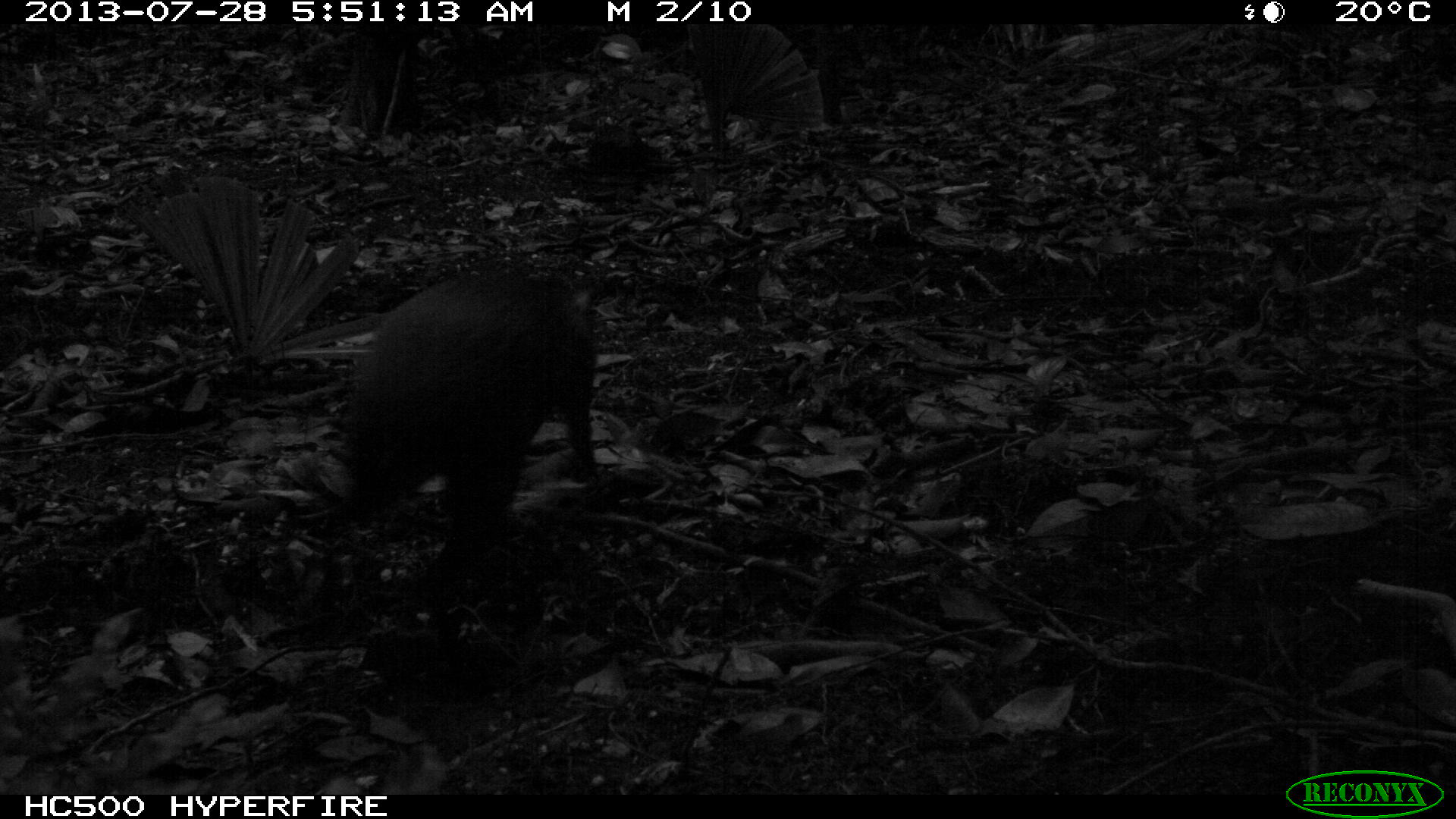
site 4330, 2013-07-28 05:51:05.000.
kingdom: Animalia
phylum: Chordata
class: Mammalia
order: Rodentia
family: Dasyproctidae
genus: Dasyprocta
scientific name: Dasyprocta punctata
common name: central american agouti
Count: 1.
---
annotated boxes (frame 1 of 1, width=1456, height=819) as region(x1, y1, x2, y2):
dasyprocta punctata: region(340, 264, 606, 598)